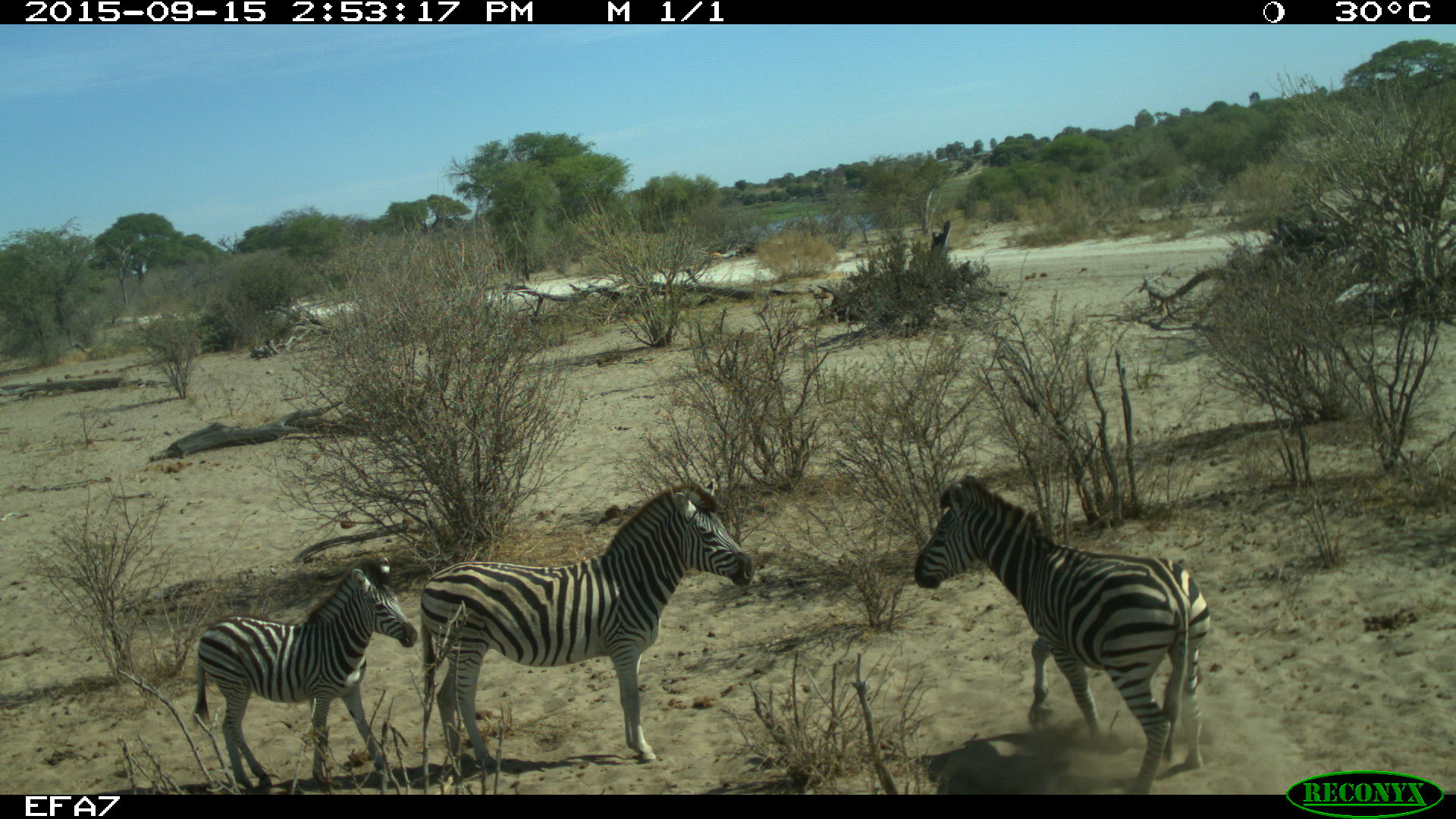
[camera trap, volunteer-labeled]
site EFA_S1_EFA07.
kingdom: Animalia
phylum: Chordata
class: Mammalia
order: Perissodactyla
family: Equidae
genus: Equus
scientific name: Equus quagga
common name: plains zebra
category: zebraplains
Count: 3.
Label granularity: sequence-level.